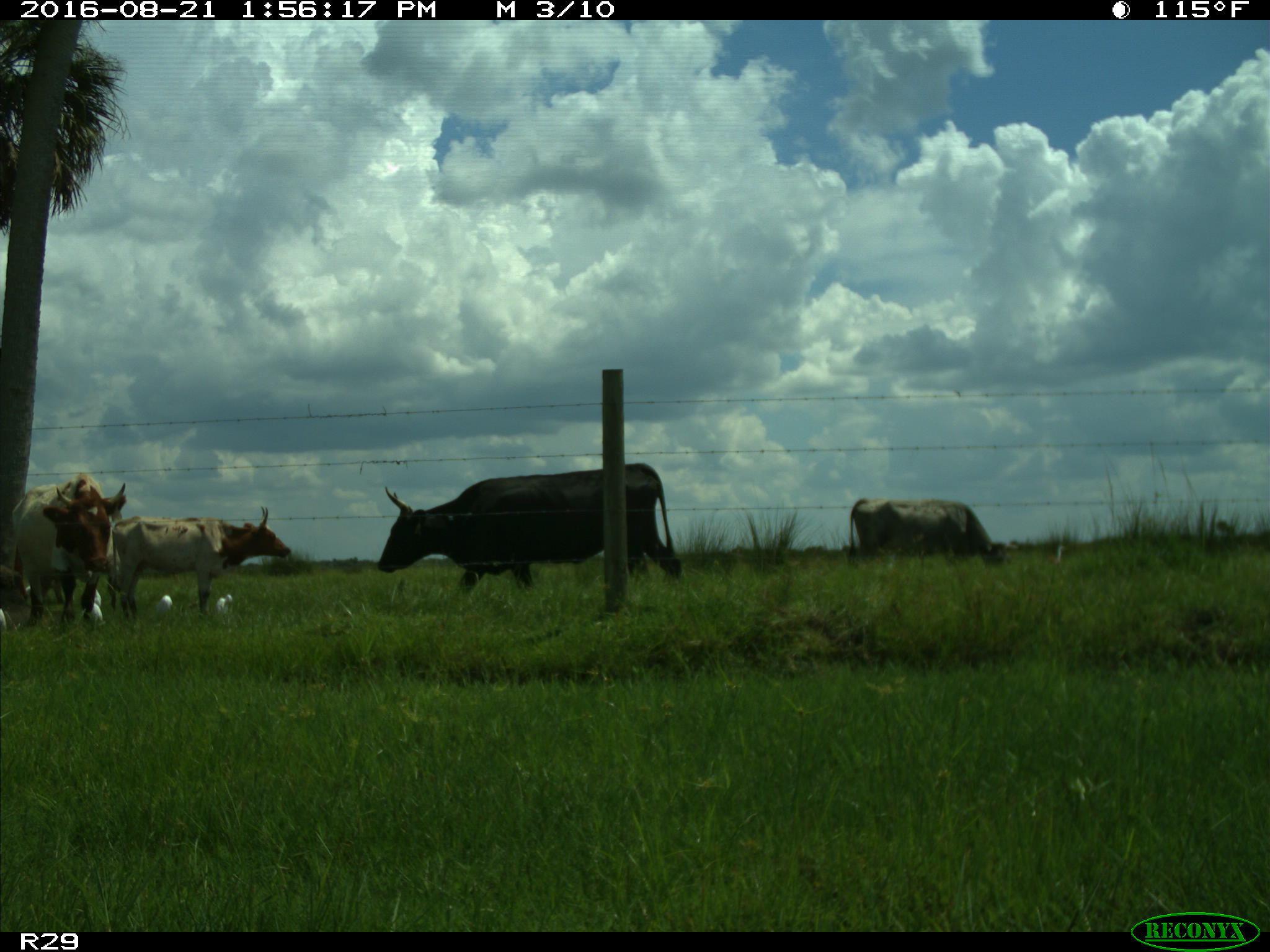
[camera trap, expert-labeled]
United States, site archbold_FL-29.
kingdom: Animalia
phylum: Chordata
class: Mammalia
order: Artiodactyla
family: Bovidae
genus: Bos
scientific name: Bos taurus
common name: domestic cow